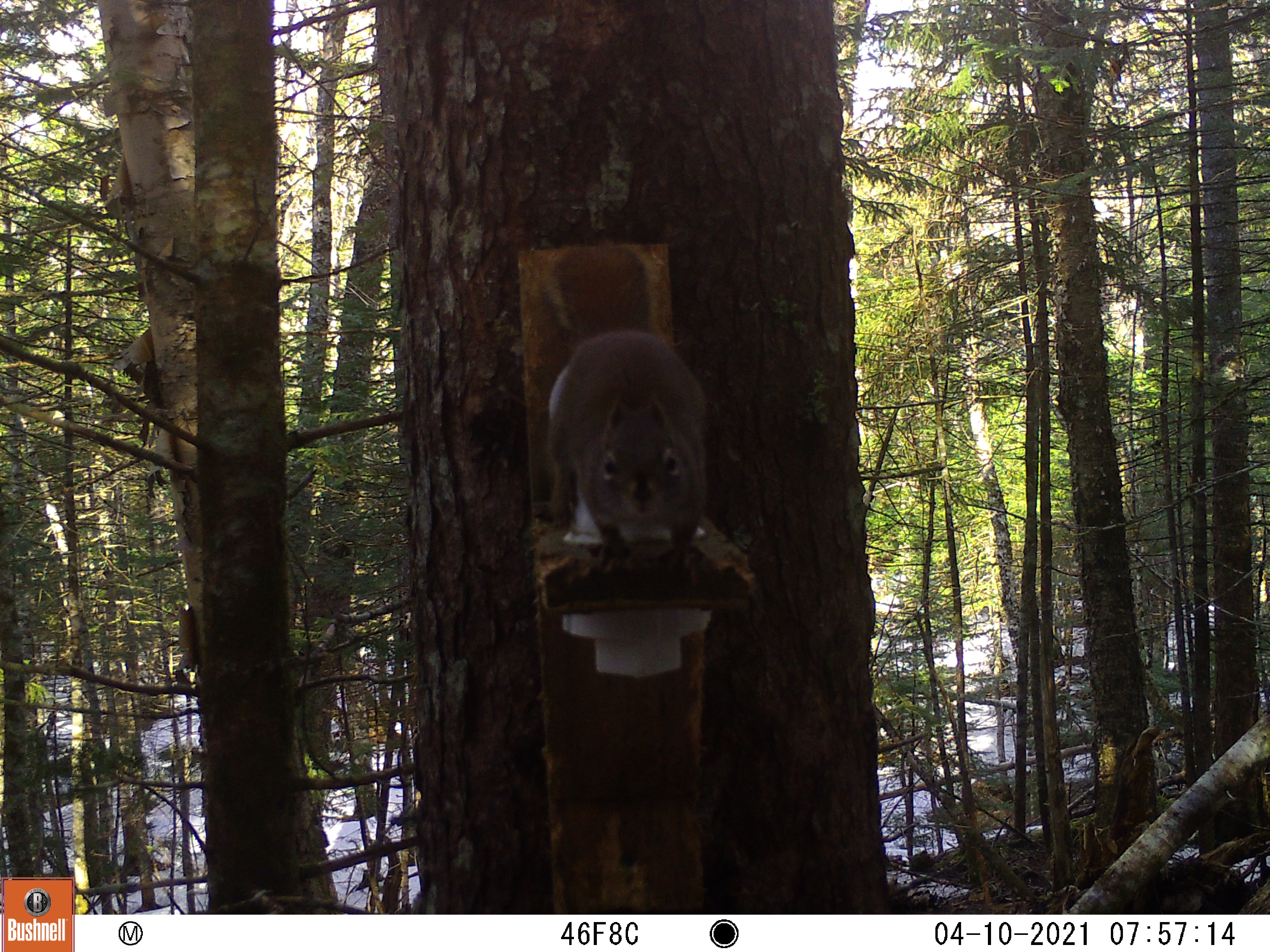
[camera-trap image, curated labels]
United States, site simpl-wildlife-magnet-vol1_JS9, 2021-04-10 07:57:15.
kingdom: Animalia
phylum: Chordata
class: Mammalia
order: Rodentia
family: Sciuridae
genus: Tamiasciurus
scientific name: Tamiasciurus hudsonicus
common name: red squirrel